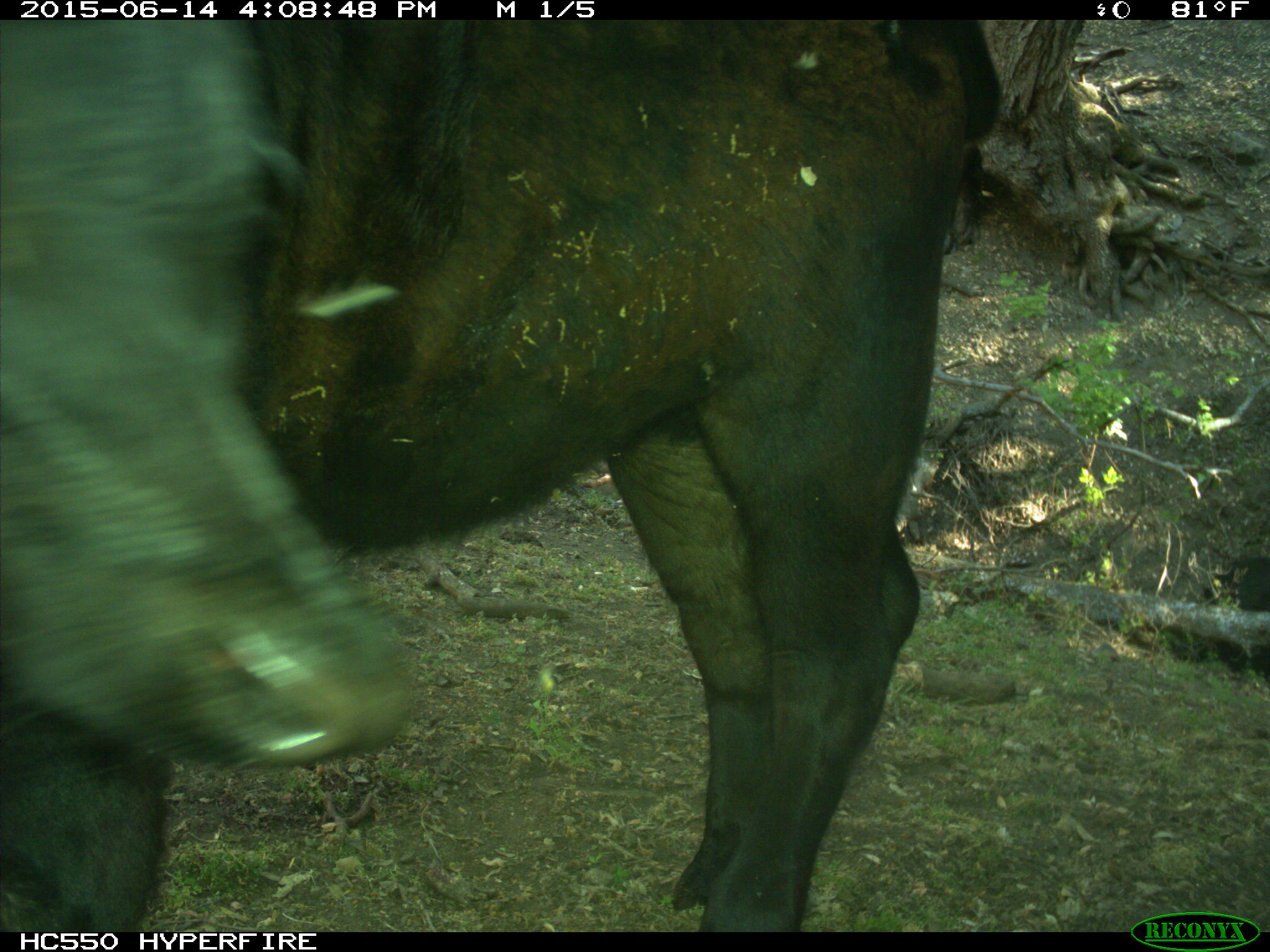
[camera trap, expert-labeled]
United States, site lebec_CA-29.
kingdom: Animalia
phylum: Chordata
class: Mammalia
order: Artiodactyla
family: Bovidae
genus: Bos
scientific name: Bos taurus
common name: domestic cow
Bos taurus (domestic cow).